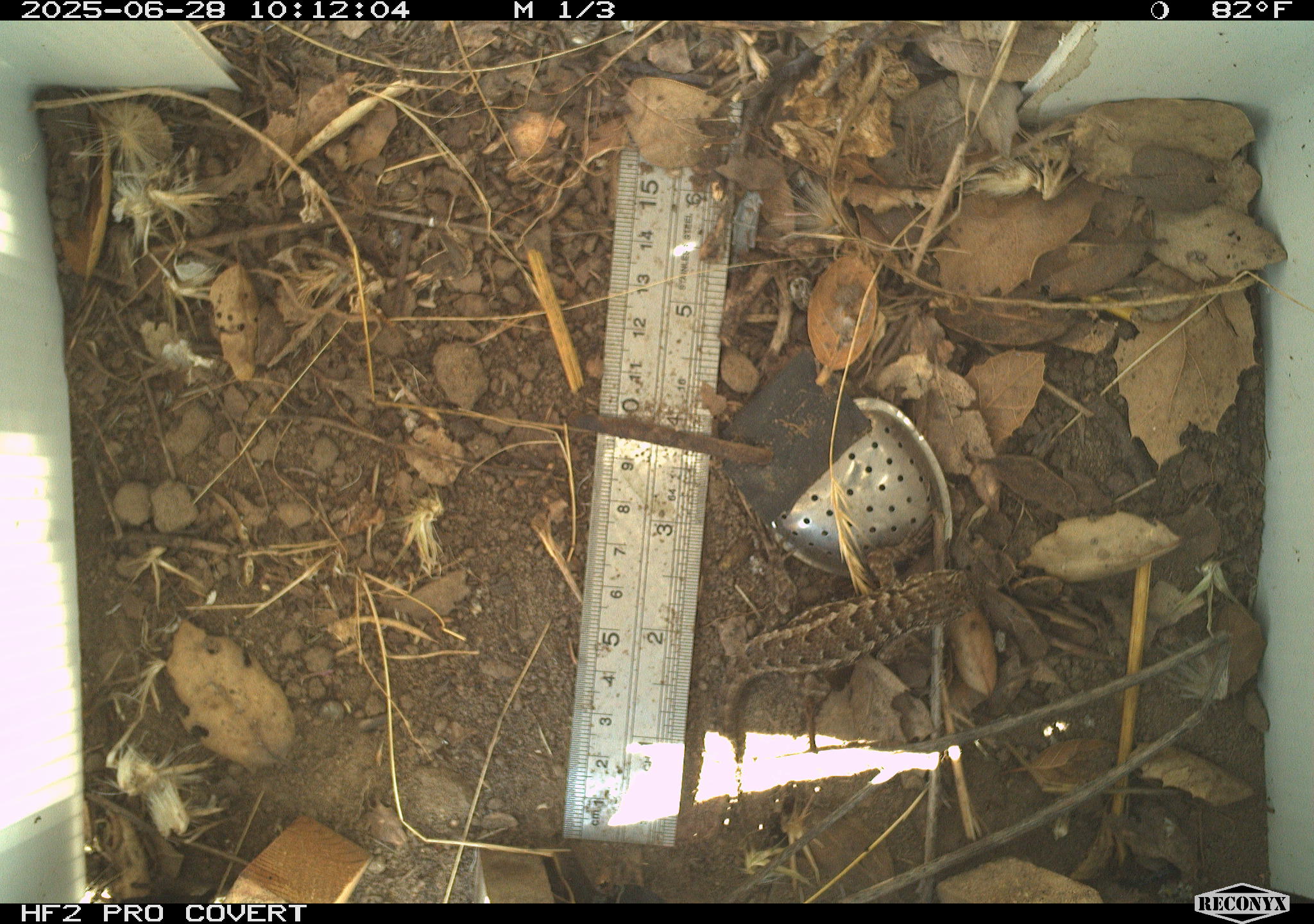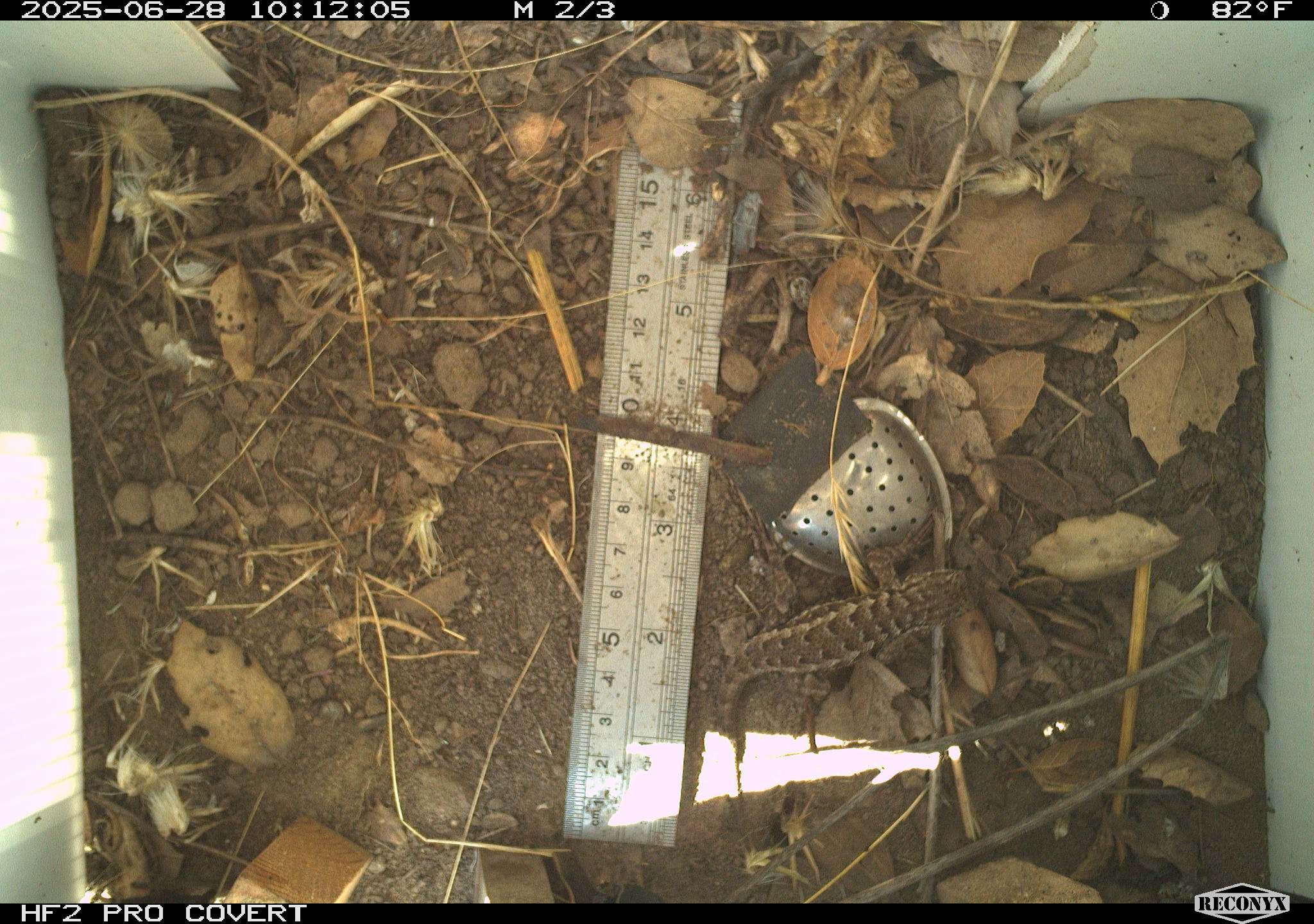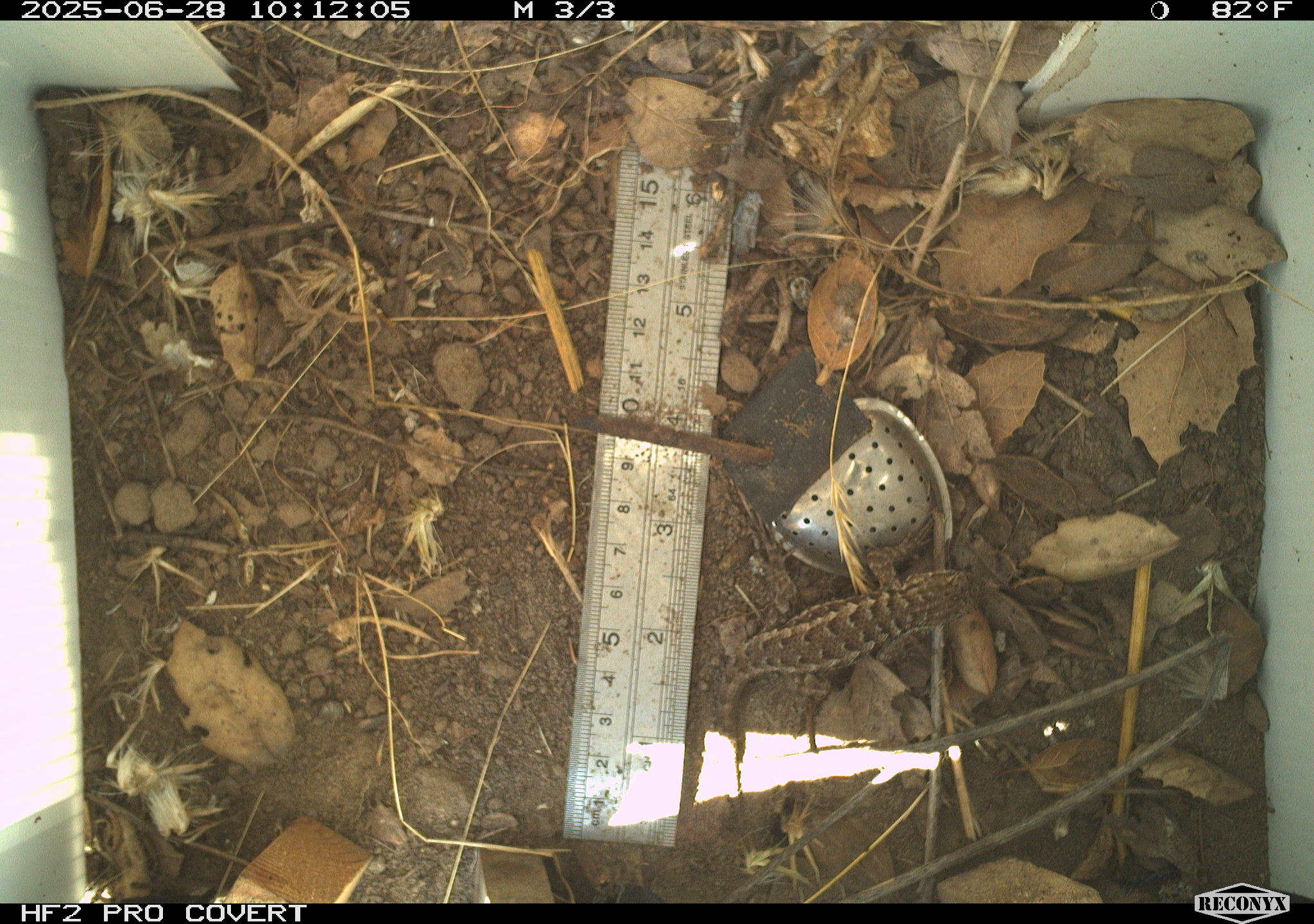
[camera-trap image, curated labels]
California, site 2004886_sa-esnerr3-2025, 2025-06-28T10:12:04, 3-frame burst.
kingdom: Animalia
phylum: Chordata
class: Reptilia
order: Squamata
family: Phrynosomatidae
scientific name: Phrynosomatidae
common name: north american spiny lizards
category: sceloporus/uta species